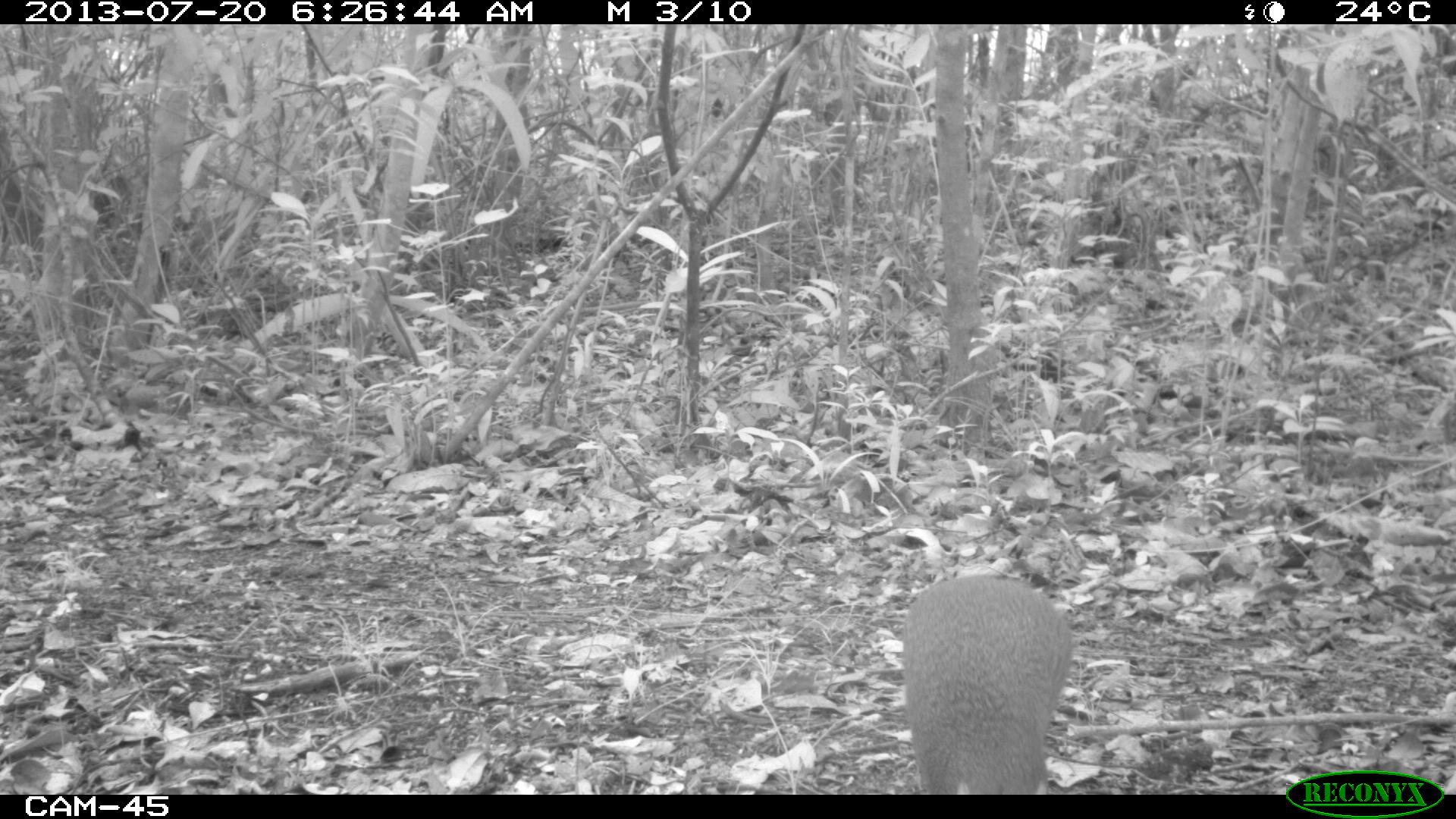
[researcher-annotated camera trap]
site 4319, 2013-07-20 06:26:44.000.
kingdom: Animalia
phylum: Chordata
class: Mammalia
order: Rodentia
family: Dasyproctidae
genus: Dasyprocta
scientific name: Dasyprocta punctata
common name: central american agouti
Dasyprocta punctata (central american agouti), count 1.